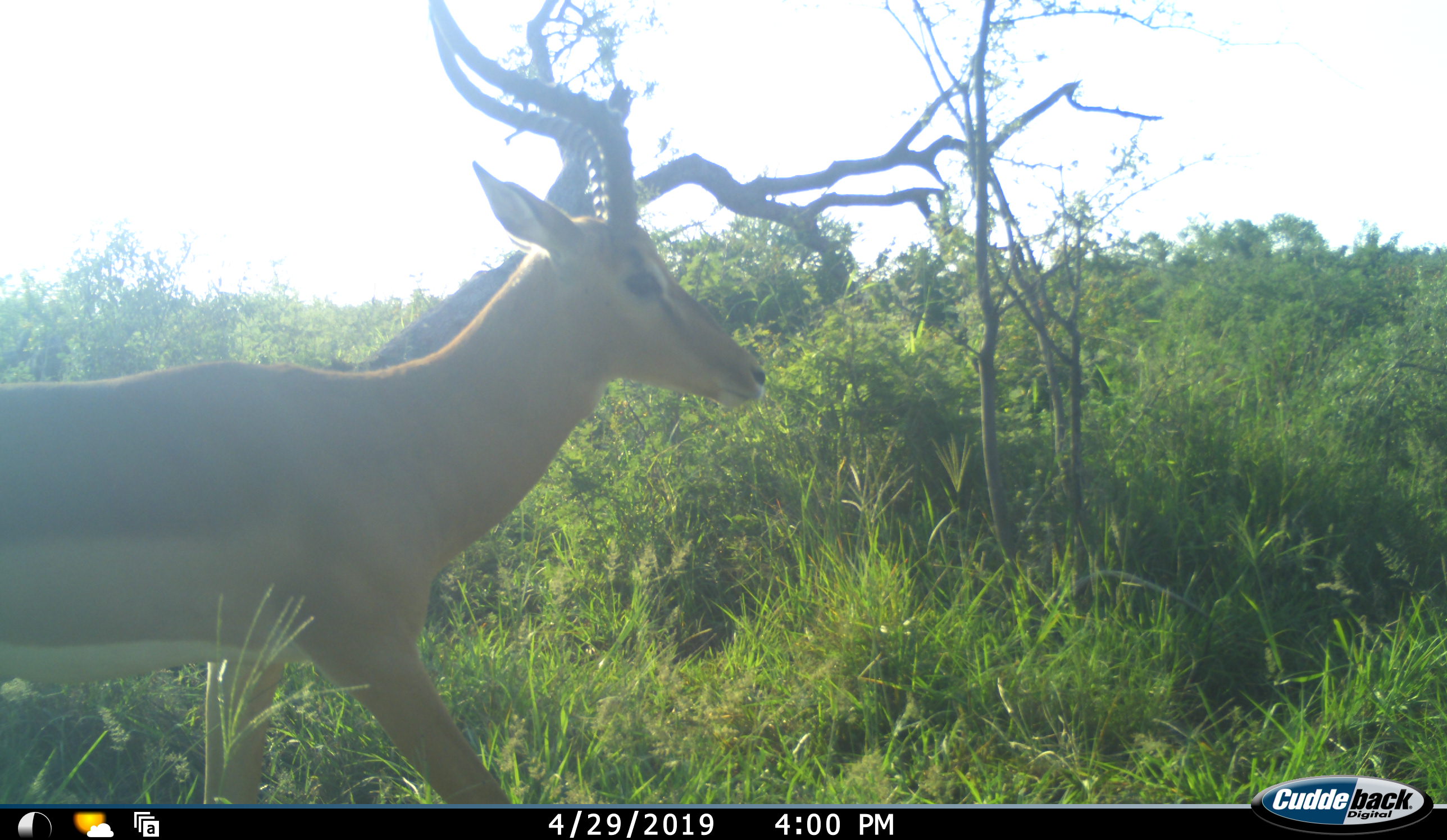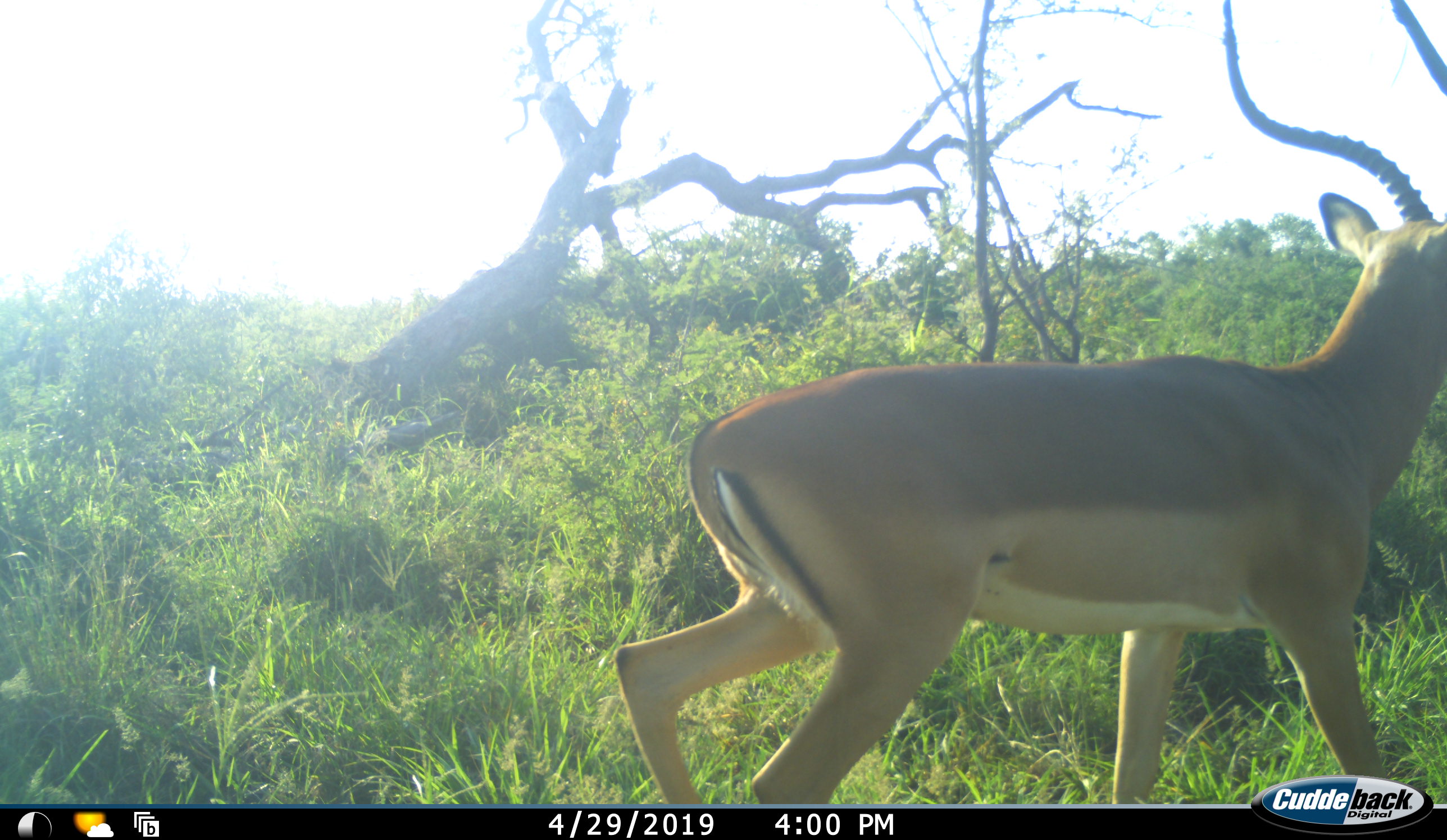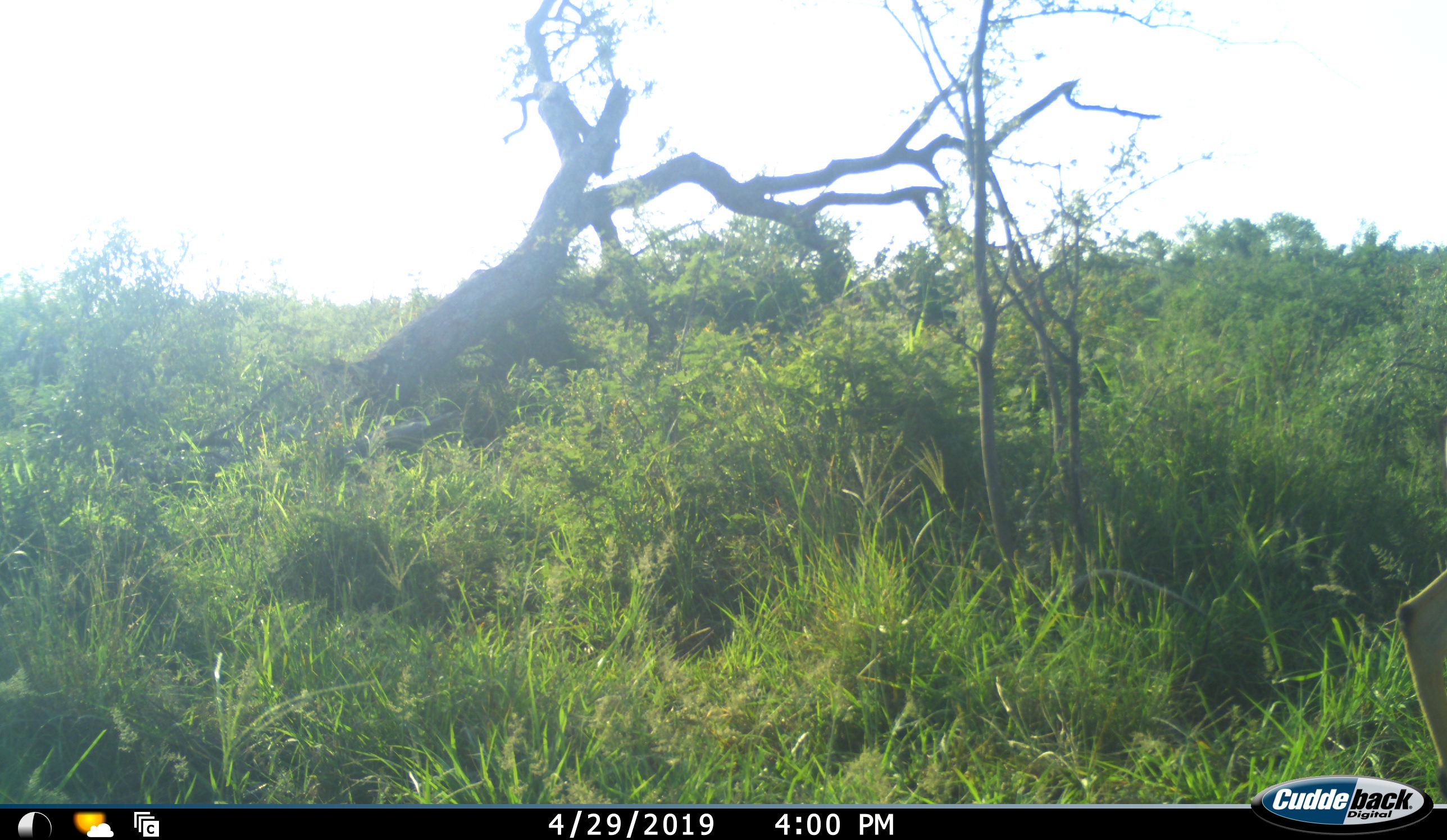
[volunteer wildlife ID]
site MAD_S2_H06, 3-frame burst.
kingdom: Animalia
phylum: Chordata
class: Mammalia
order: Artiodactyla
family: Bovidae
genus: Aepyceros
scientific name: Aepyceros melampus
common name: impala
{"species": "impala (Aepyceros melampus)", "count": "1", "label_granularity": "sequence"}